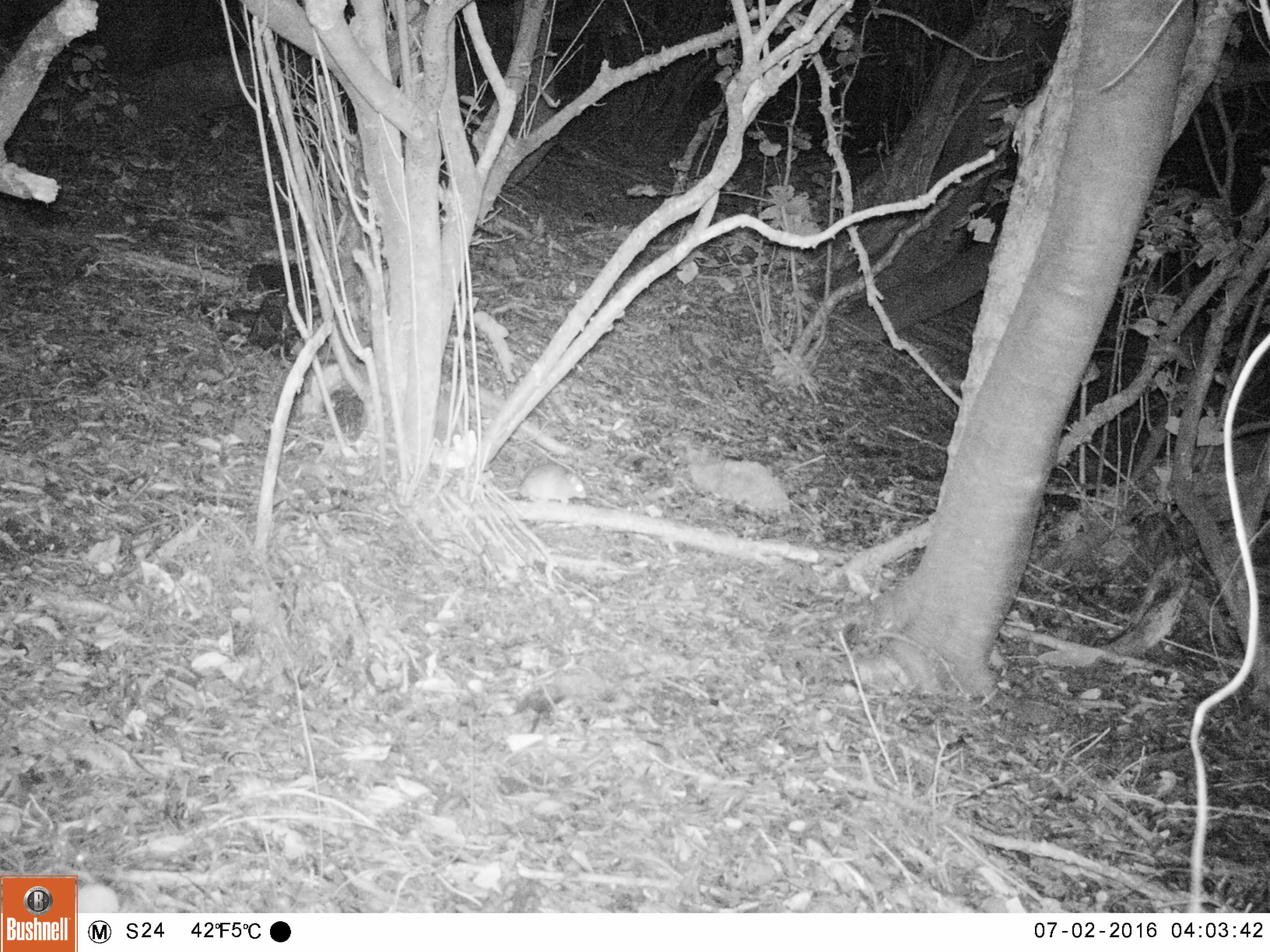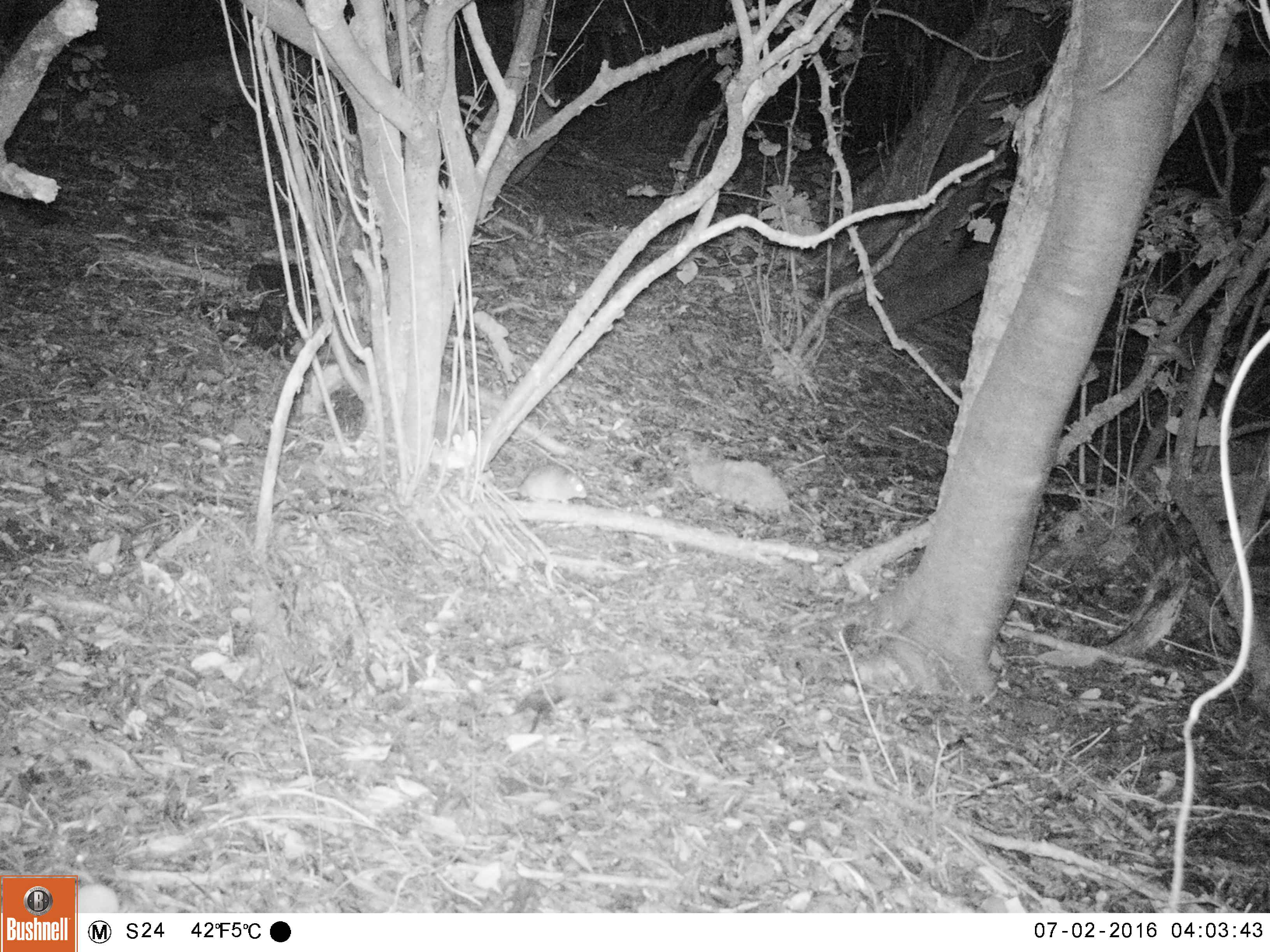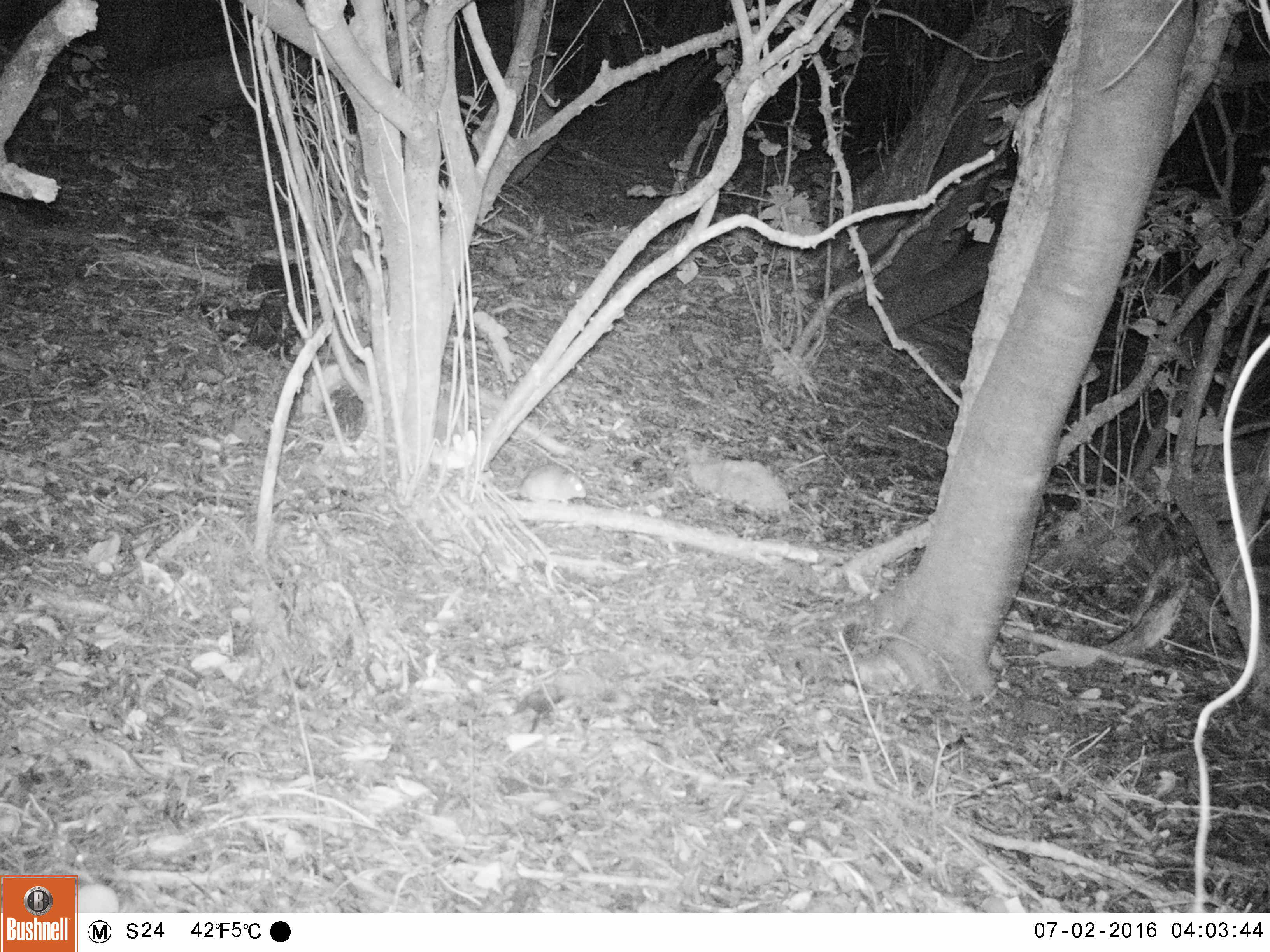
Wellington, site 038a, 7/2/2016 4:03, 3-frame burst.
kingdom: Animalia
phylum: Chordata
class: Mammalia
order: Rodentia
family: Muridae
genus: Rattus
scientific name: Rattus rattus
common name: ship rat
Ship rat (Rattus rattus).